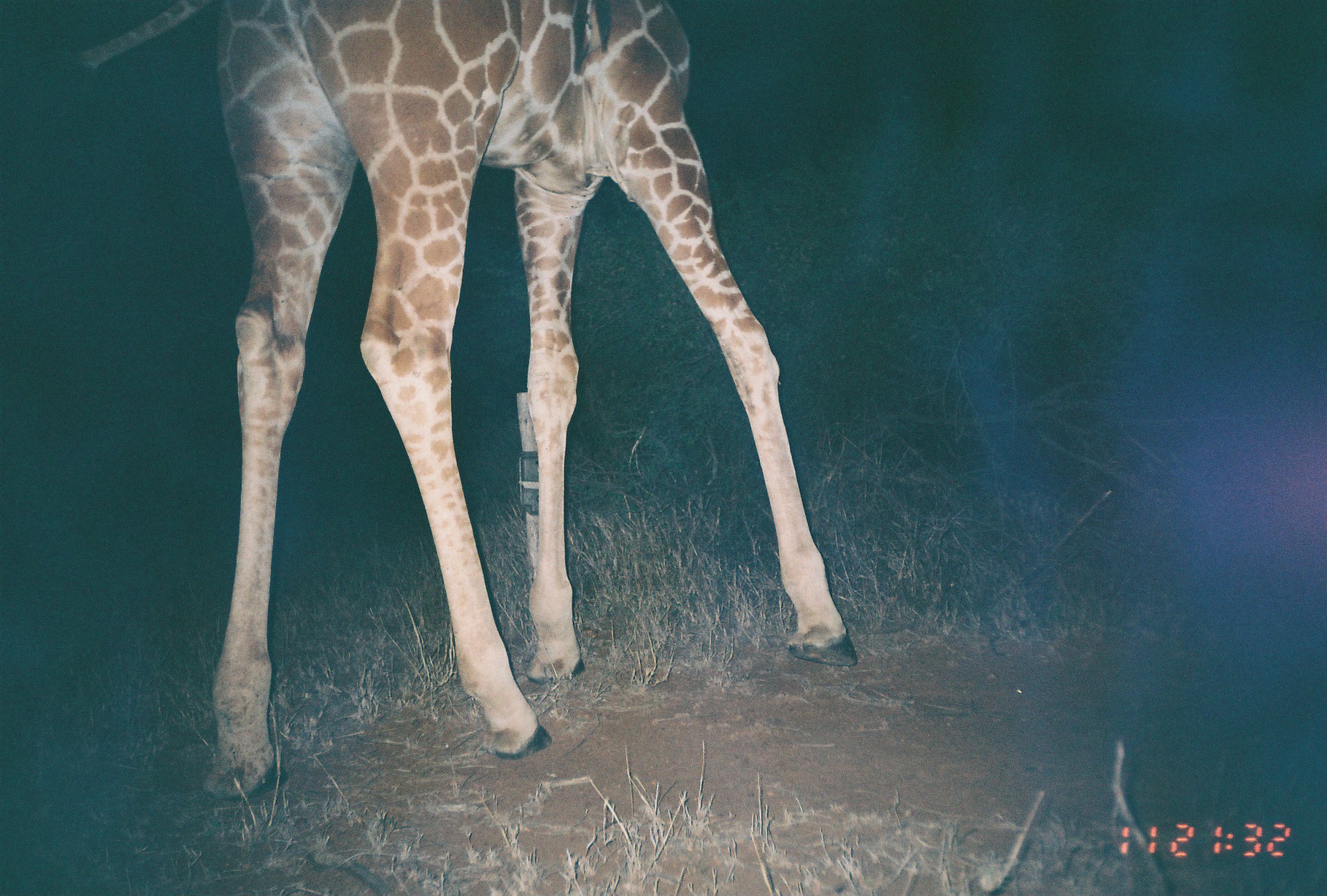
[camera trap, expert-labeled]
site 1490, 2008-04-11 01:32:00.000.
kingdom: Animalia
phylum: Chordata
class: Mammalia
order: Artiodactyla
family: Giraffidae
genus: Giraffa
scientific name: Giraffa camelopardalis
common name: giraffe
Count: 1.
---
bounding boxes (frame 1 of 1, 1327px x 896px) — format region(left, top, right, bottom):
giraffa camelopardalis: region(76, 0, 857, 798)